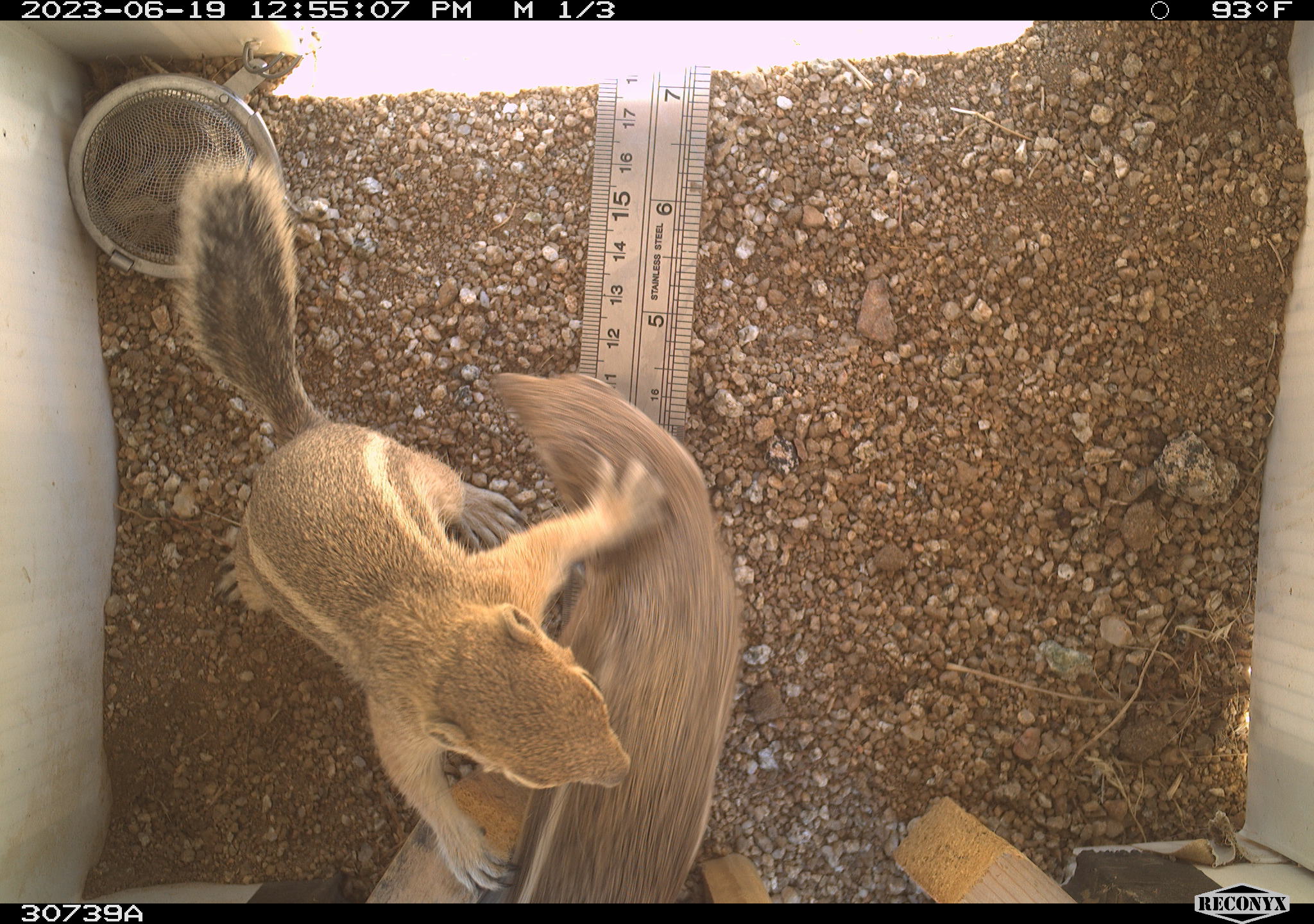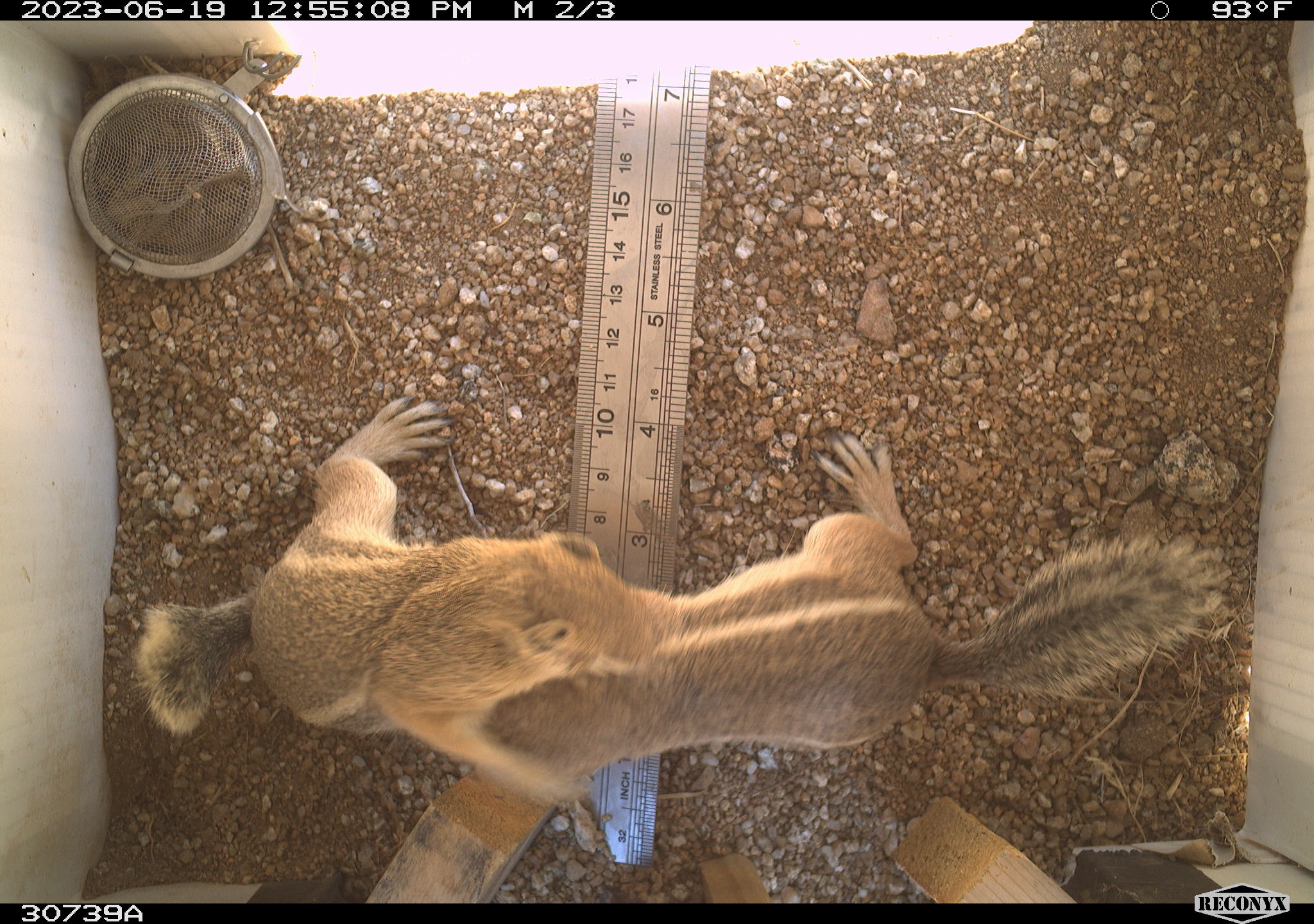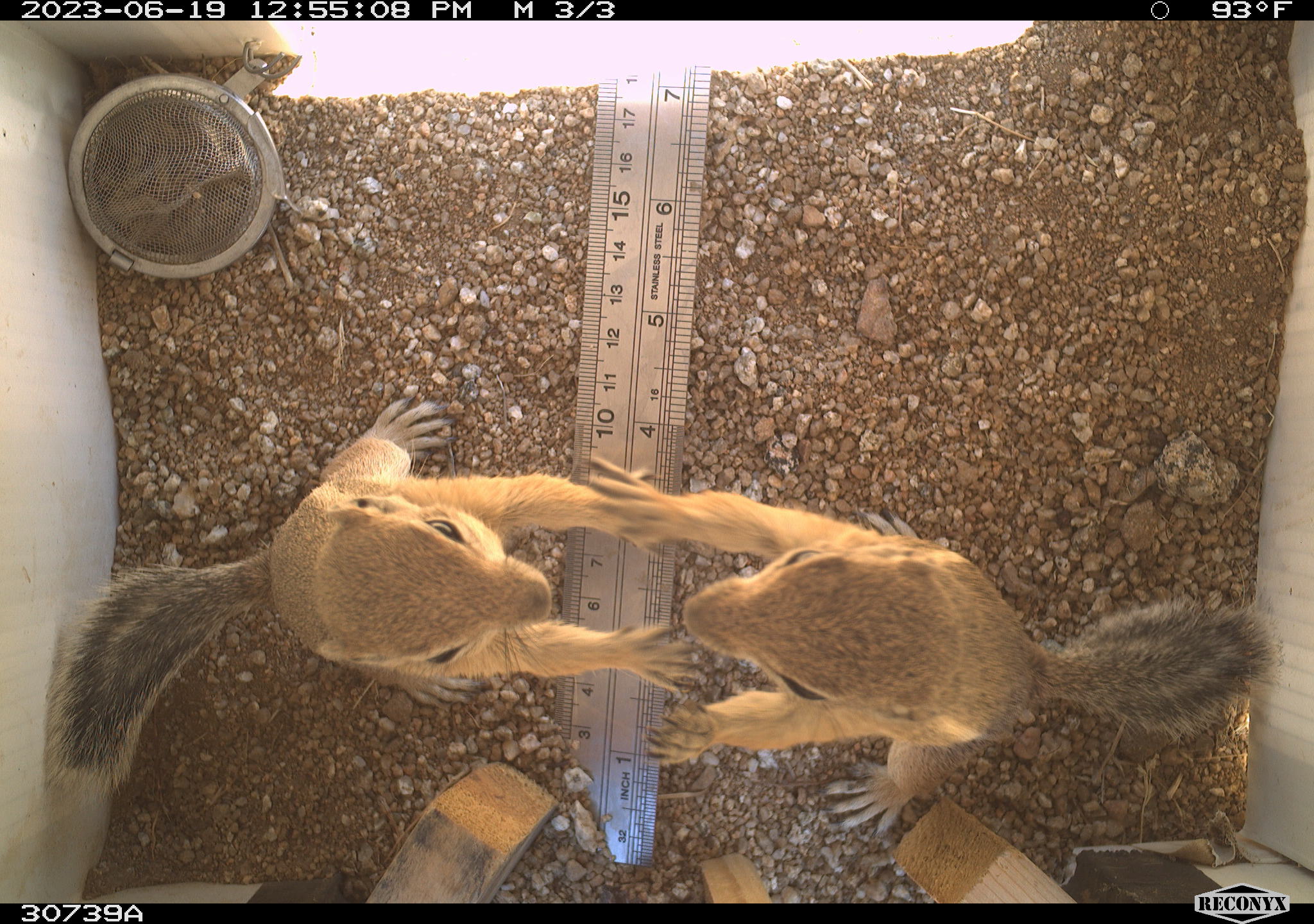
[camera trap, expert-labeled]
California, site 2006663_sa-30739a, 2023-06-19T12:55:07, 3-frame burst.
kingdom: Animalia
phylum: Chordata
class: Mammalia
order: Rodentia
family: Sciuridae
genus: Ammospermophilus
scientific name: Ammospermophilus leucurus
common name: white-tailed antelope squirrel